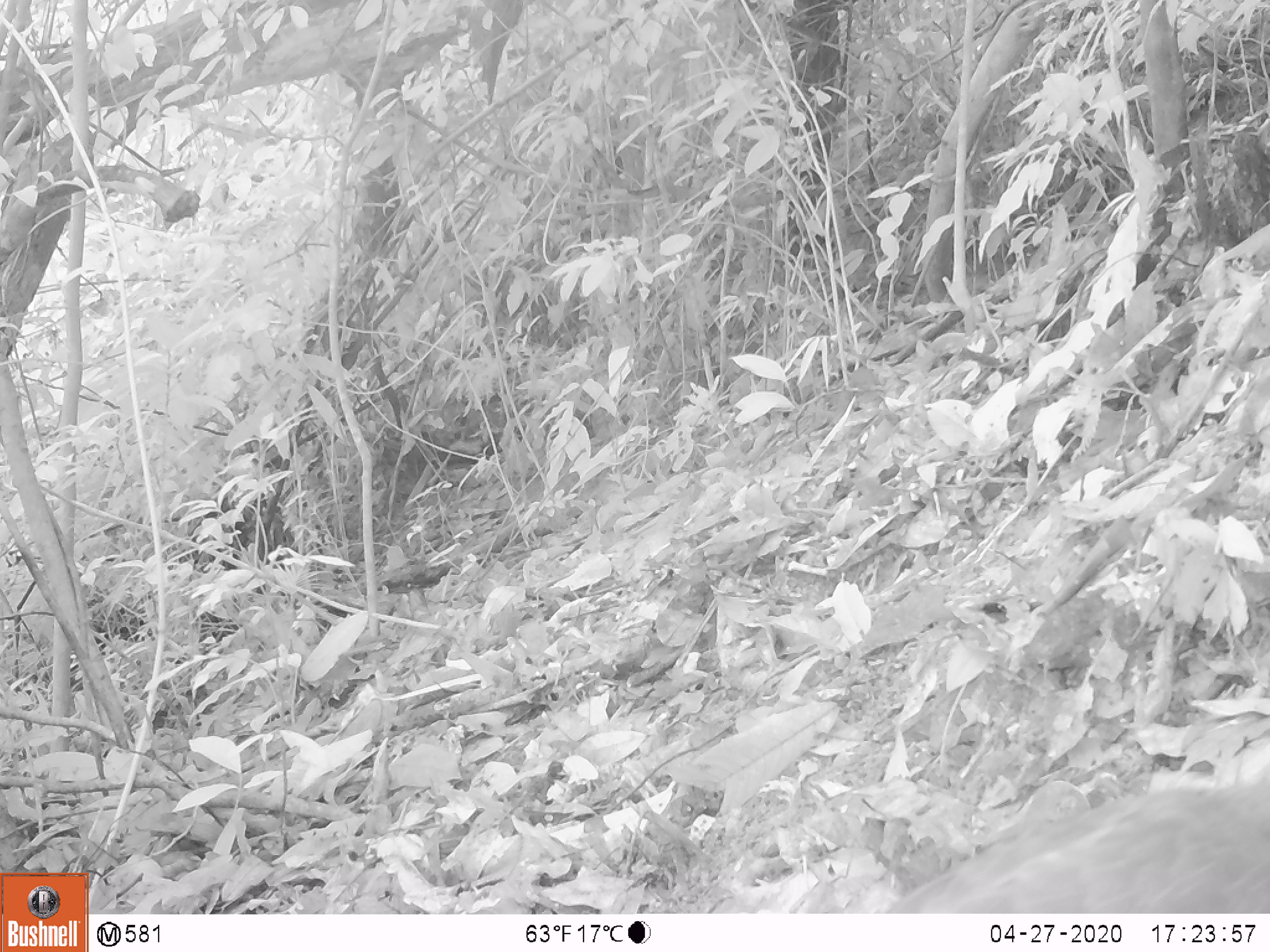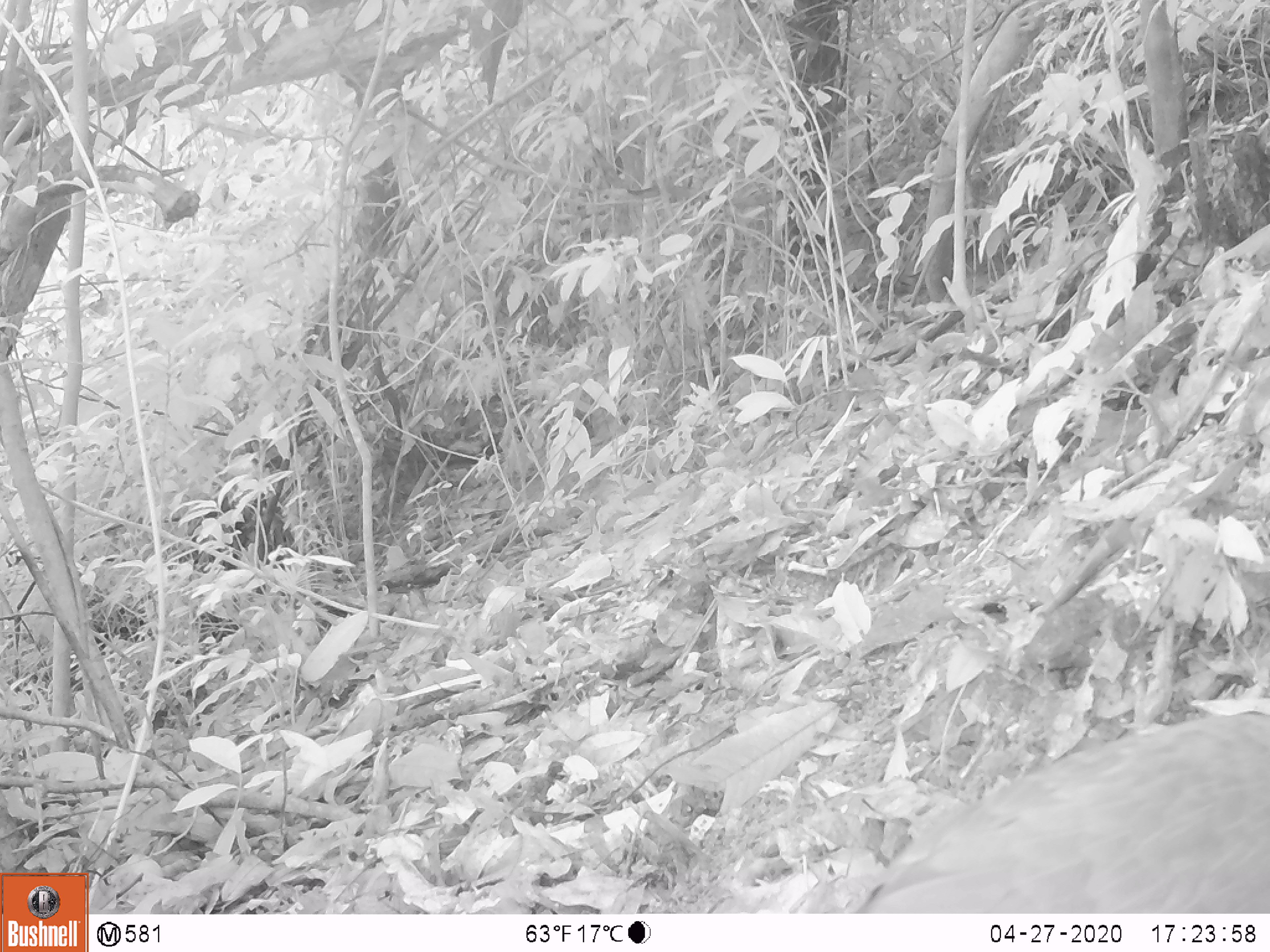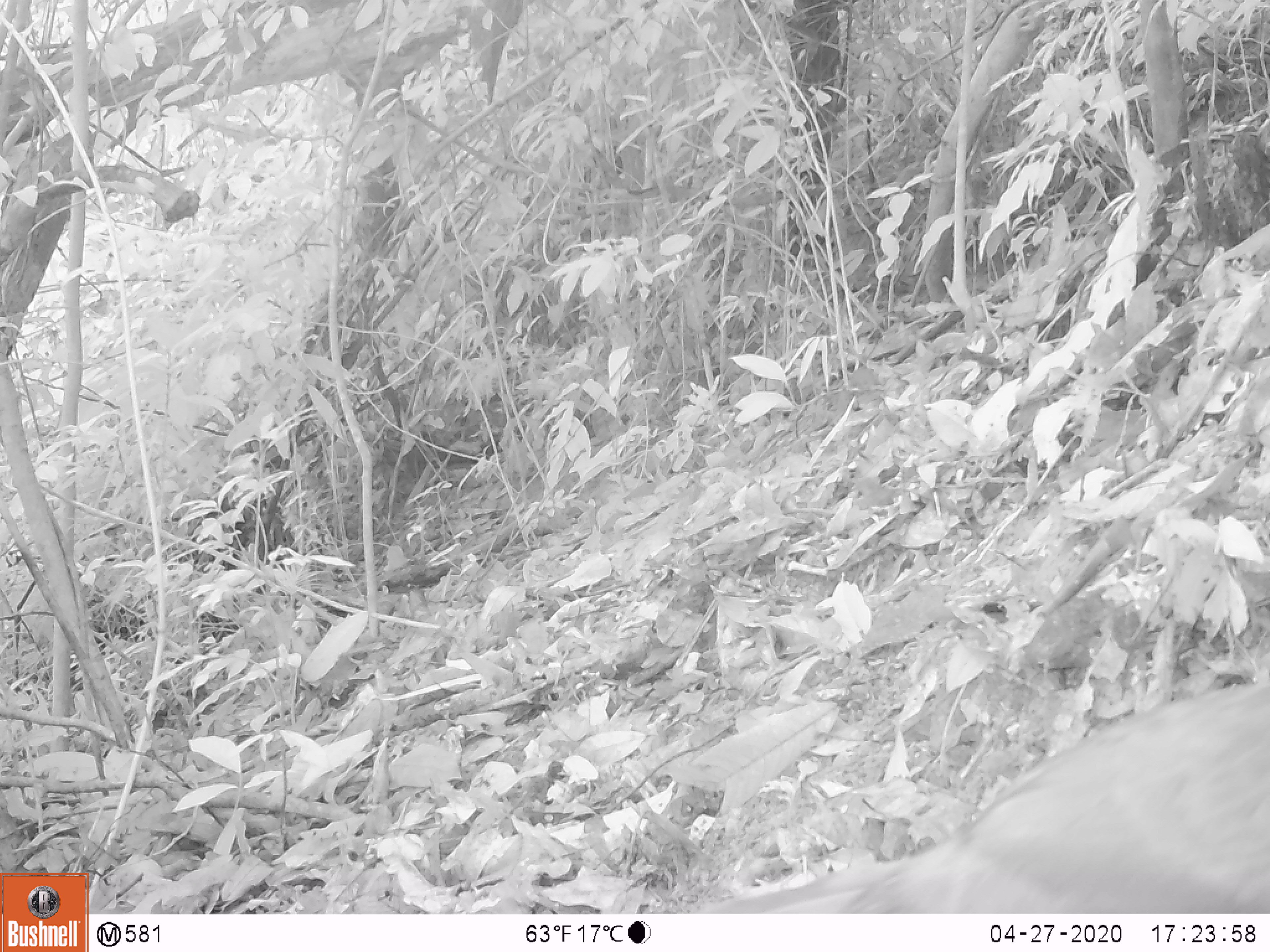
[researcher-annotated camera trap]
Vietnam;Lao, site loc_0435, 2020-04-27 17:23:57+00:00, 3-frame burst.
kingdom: Animalia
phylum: Chordata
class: Aves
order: Galliformes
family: Phasianidae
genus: Lophura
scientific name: Lophura nycthemera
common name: silver pheasant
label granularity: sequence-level